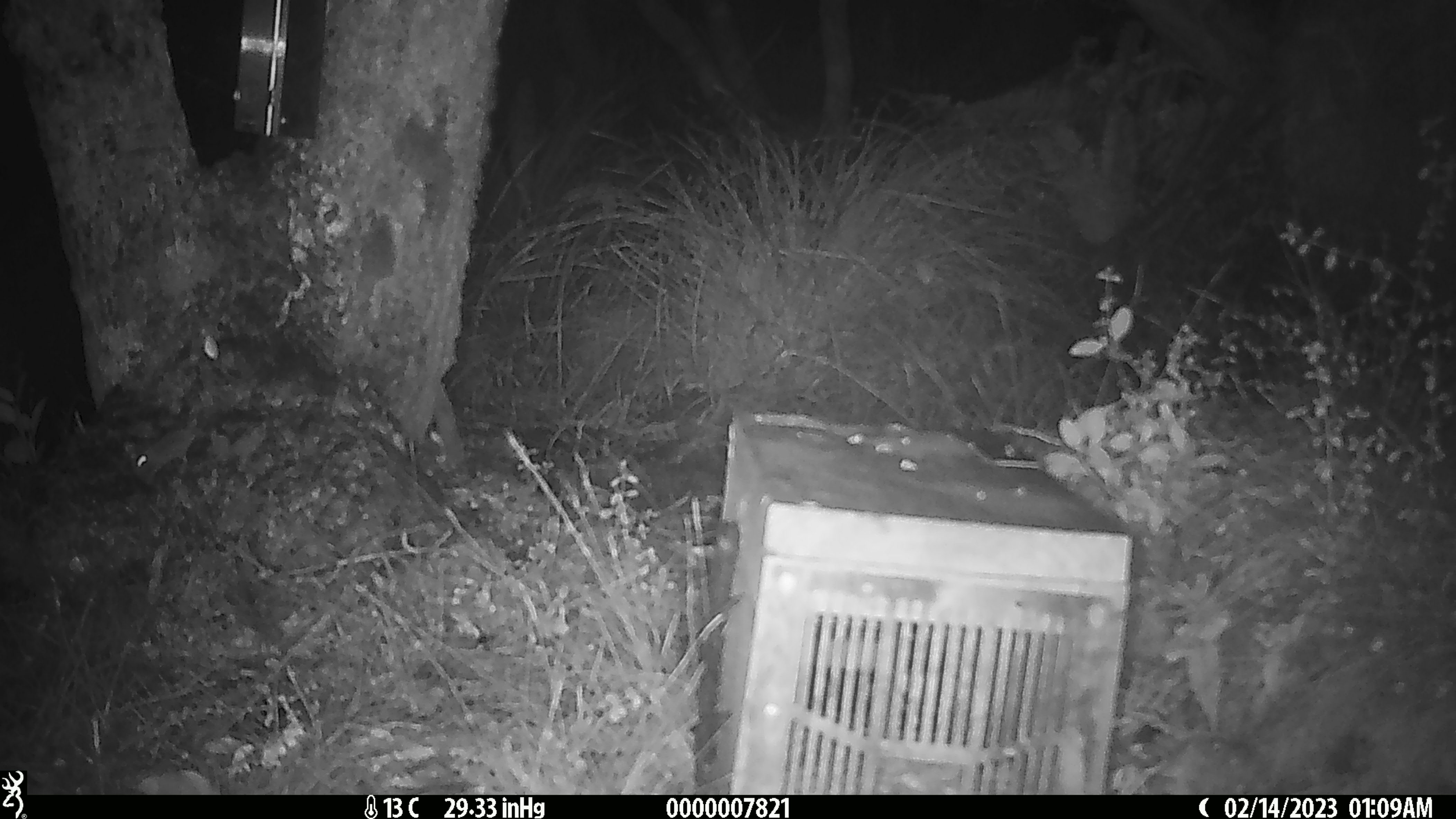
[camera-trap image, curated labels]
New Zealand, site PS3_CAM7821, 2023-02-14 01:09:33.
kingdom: Animalia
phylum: Chordata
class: Mammalia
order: Rodentia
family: Muridae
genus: Mus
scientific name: Mus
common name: mouse